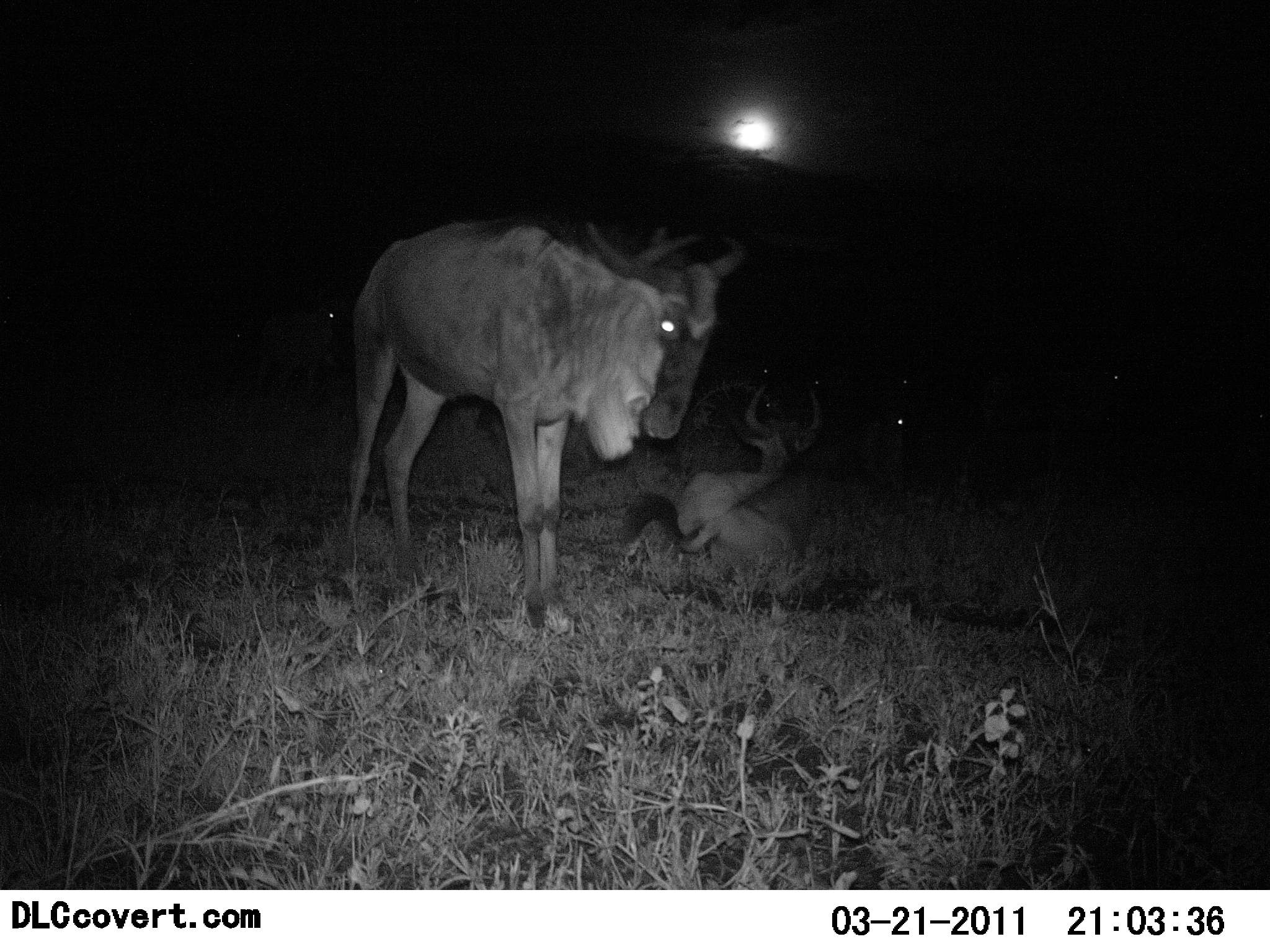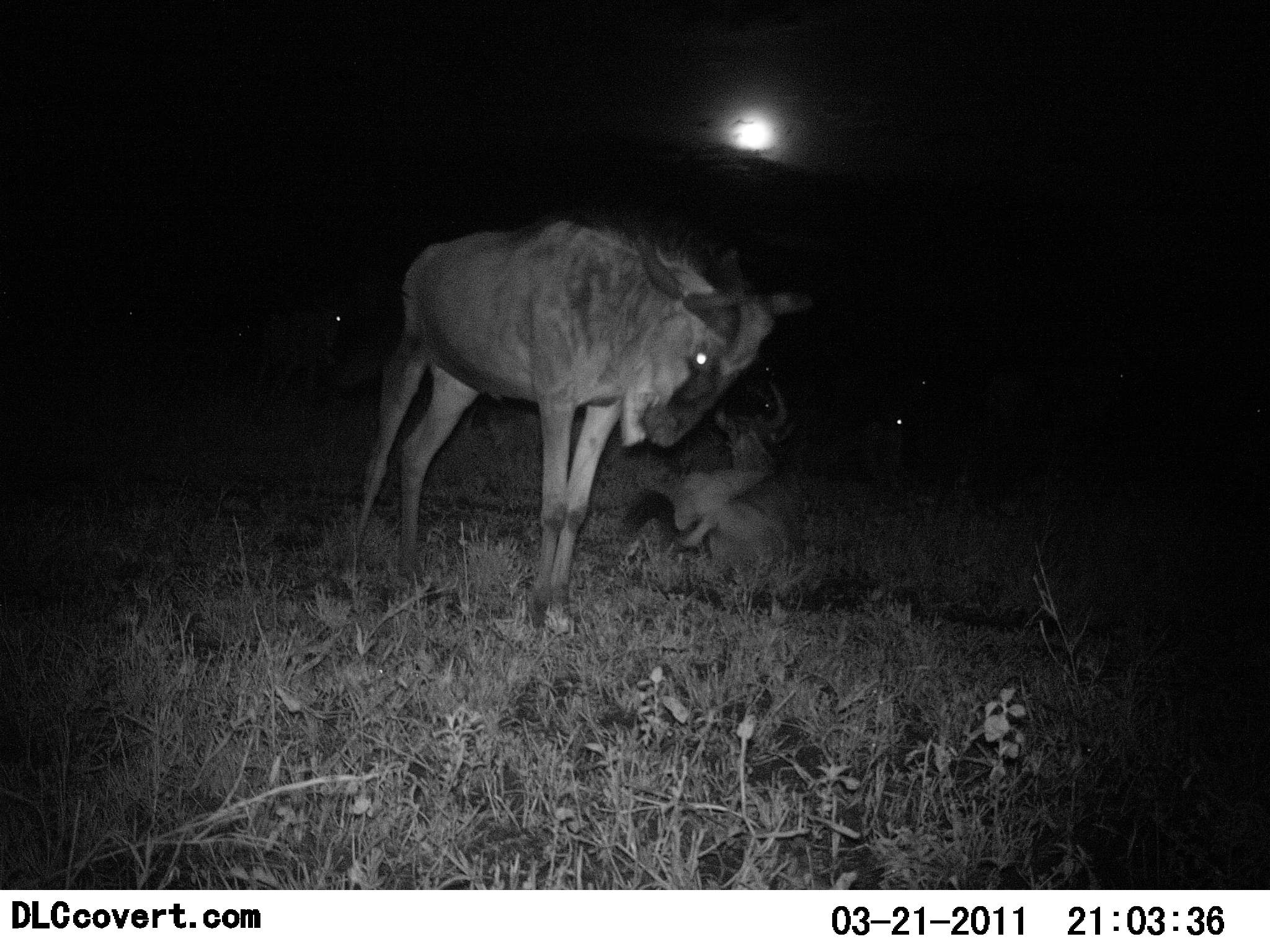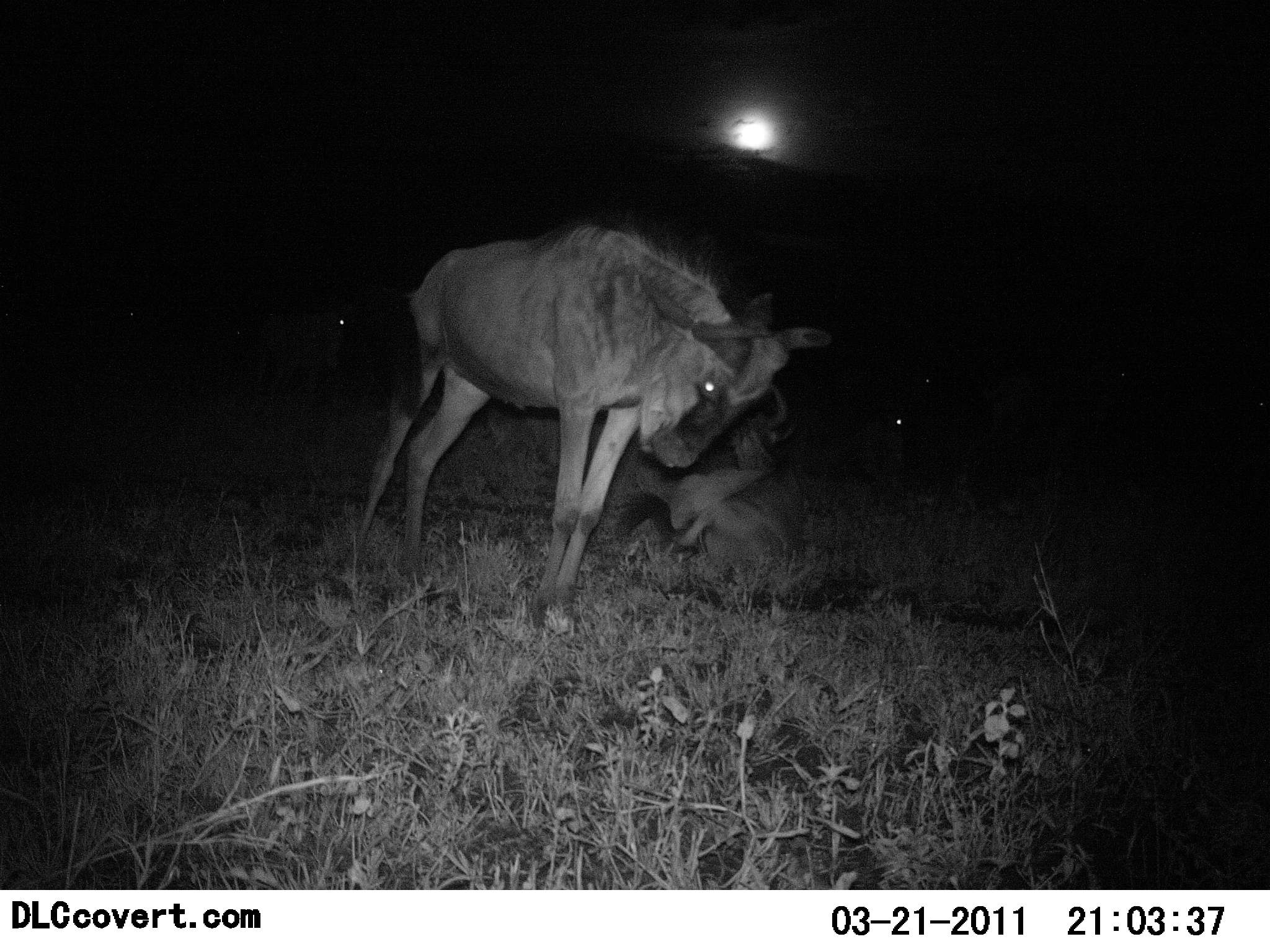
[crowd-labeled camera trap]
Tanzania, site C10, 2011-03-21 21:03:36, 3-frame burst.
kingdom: Animalia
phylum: Chordata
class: Mammalia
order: Artiodactyla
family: Bovidae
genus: Connochaetes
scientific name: Connochaetes taurinus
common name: blue wildebeest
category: wildebeest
Wildebeest (blue wildebeest) (Connochaetes taurinus), count 3. Behavior (volunteer vote fractions): standing 79%, resting 79%, moving 14%, interacting 14%. Young present (vote fraction): 14%. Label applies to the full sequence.